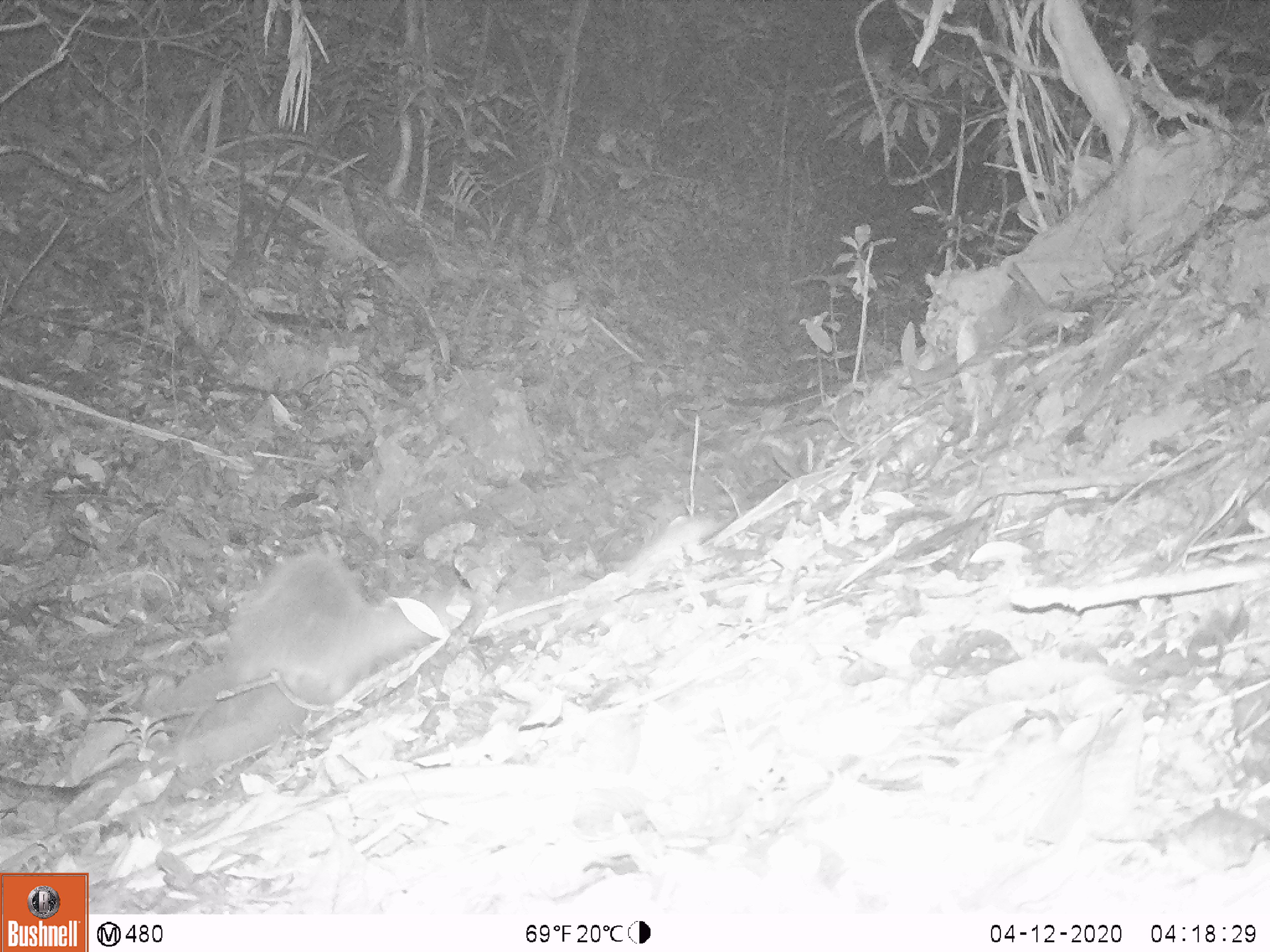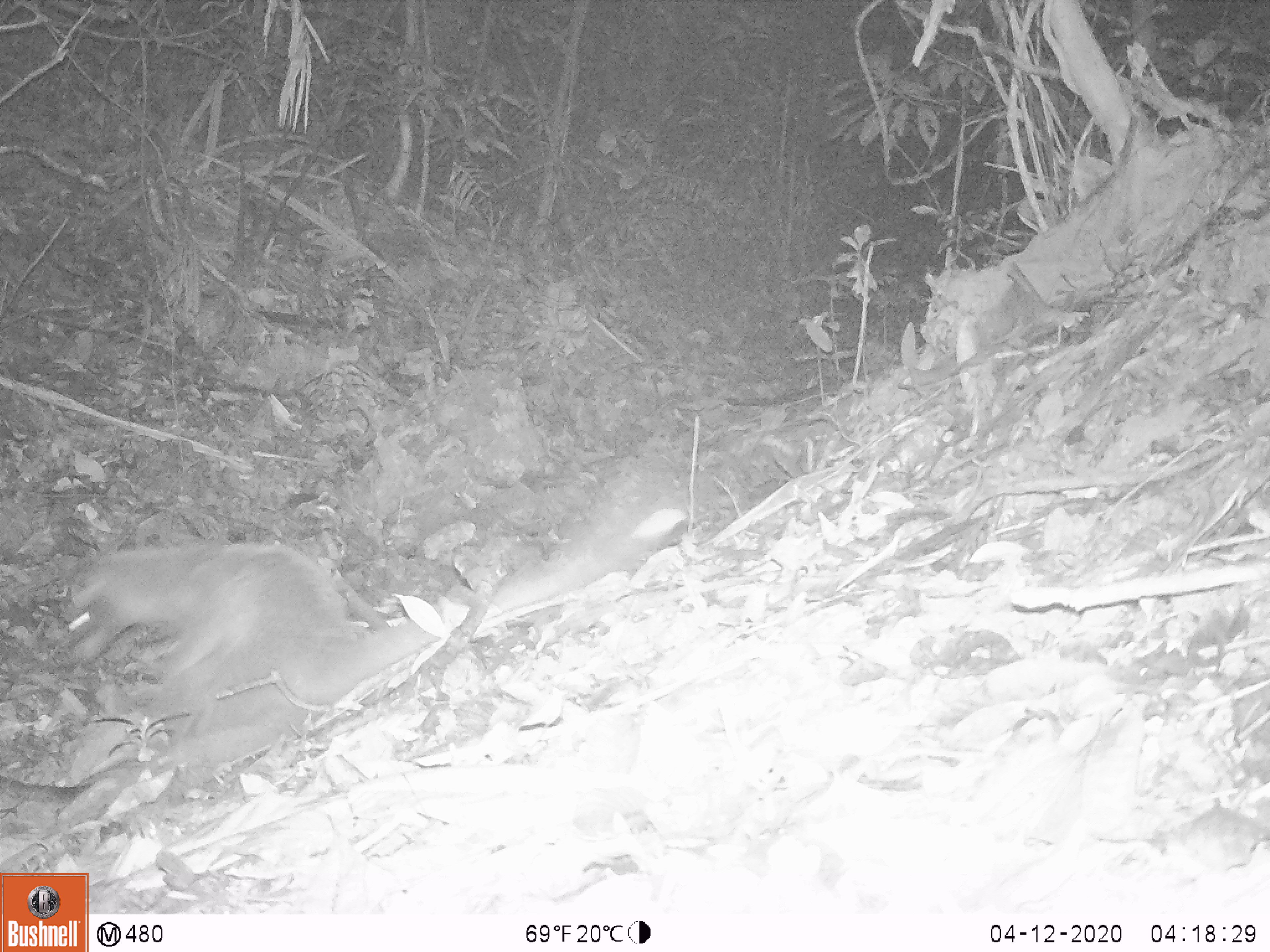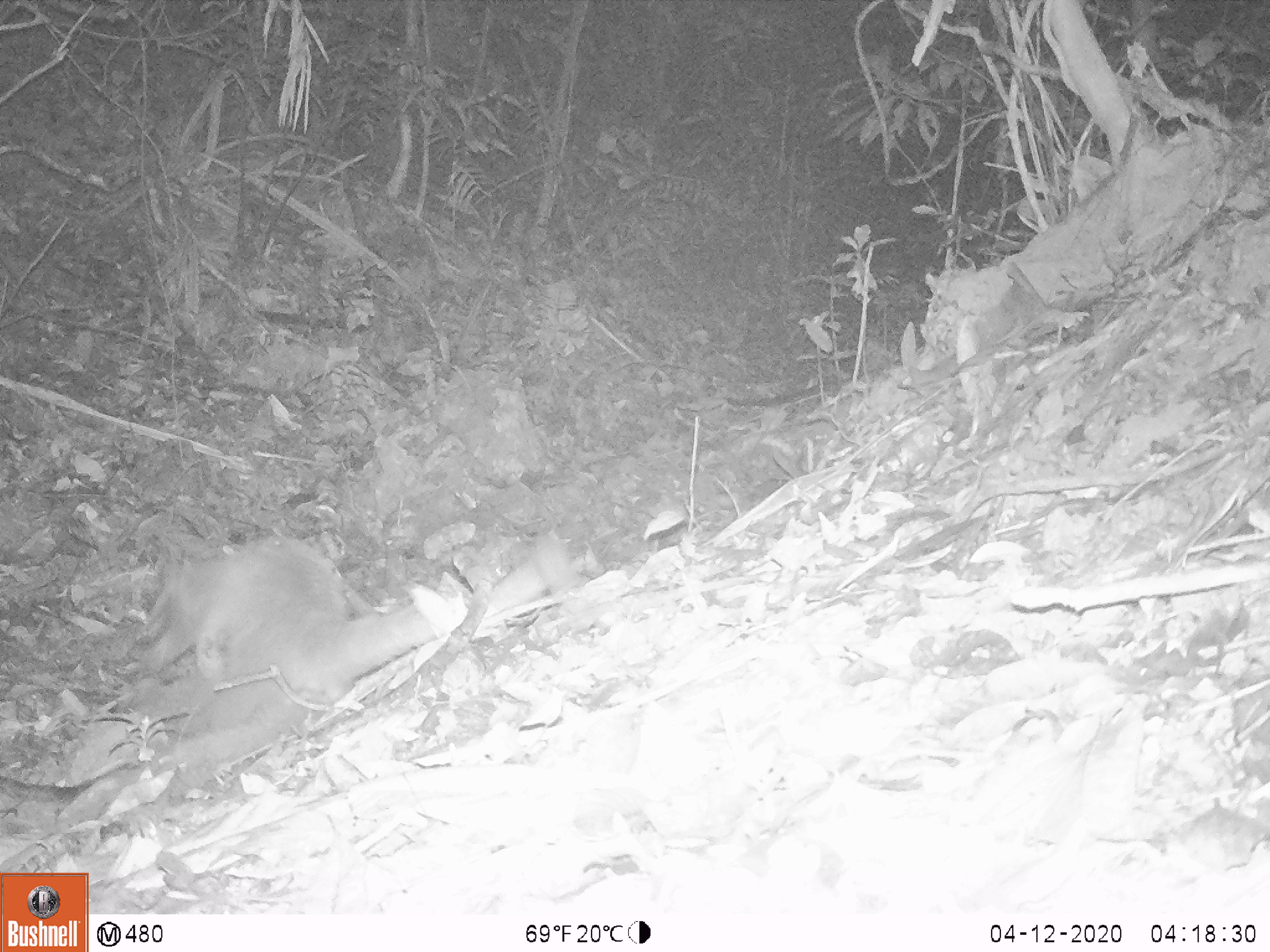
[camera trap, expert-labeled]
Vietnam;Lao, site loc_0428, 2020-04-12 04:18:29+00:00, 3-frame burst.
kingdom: Animalia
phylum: Chordata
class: Mammalia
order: Carnivora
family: Viverridae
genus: Paguma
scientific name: Paguma larvata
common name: masked palm civet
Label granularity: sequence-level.